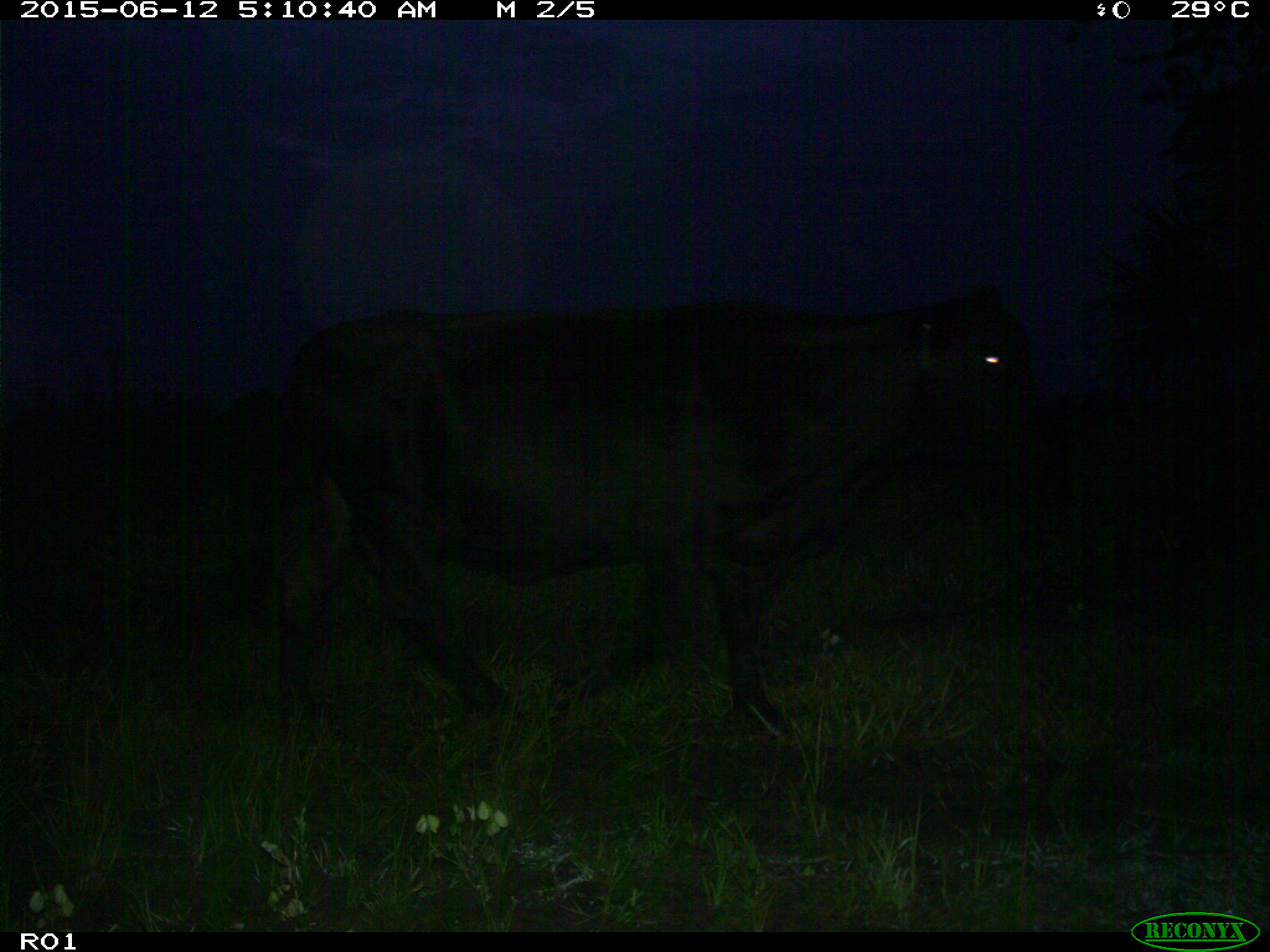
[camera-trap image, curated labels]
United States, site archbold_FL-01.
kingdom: Animalia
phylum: Chordata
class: Mammalia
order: Artiodactyla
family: Bovidae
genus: Bos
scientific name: Bos taurus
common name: domestic cow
Bos taurus (domestic cow).